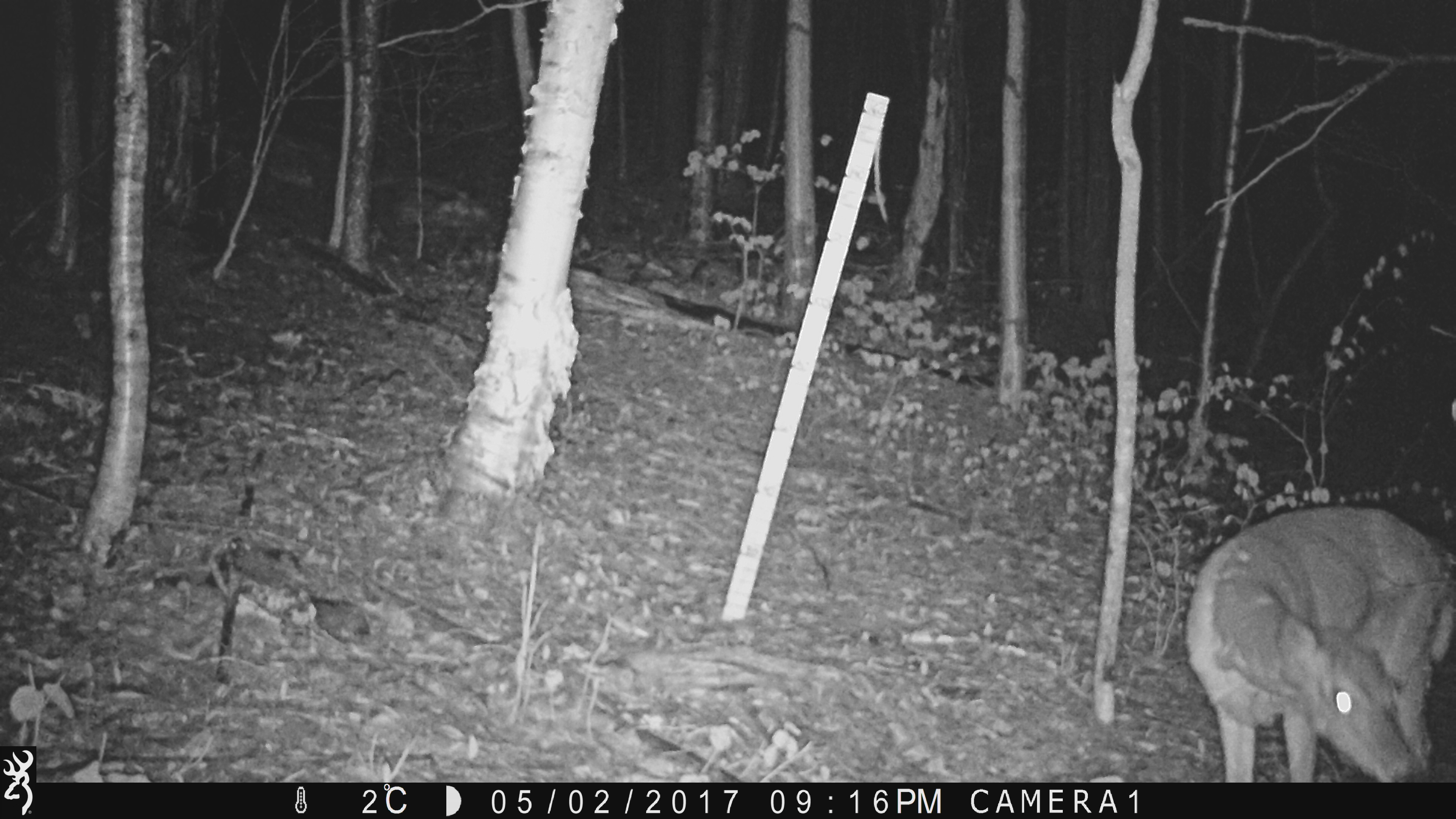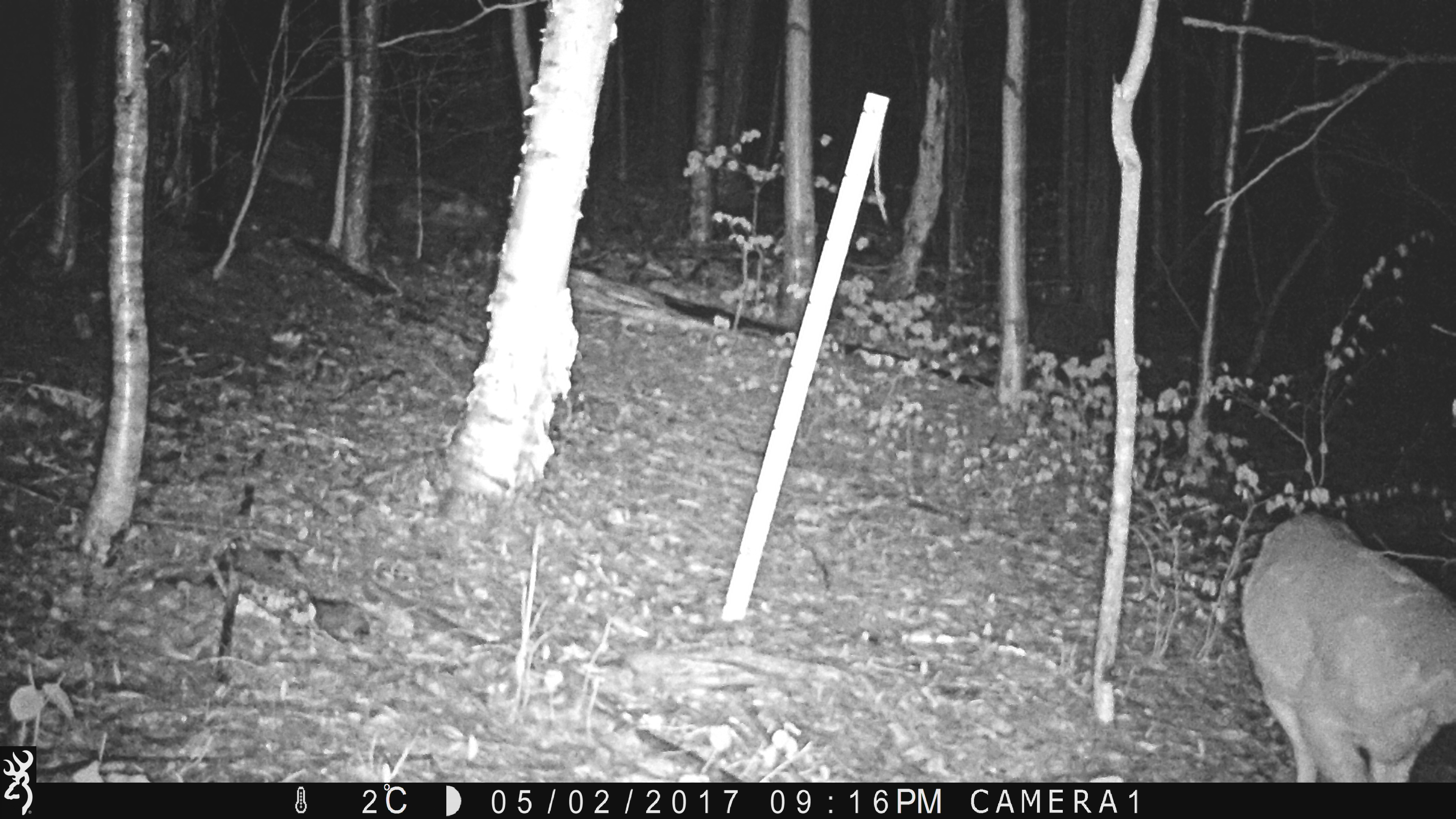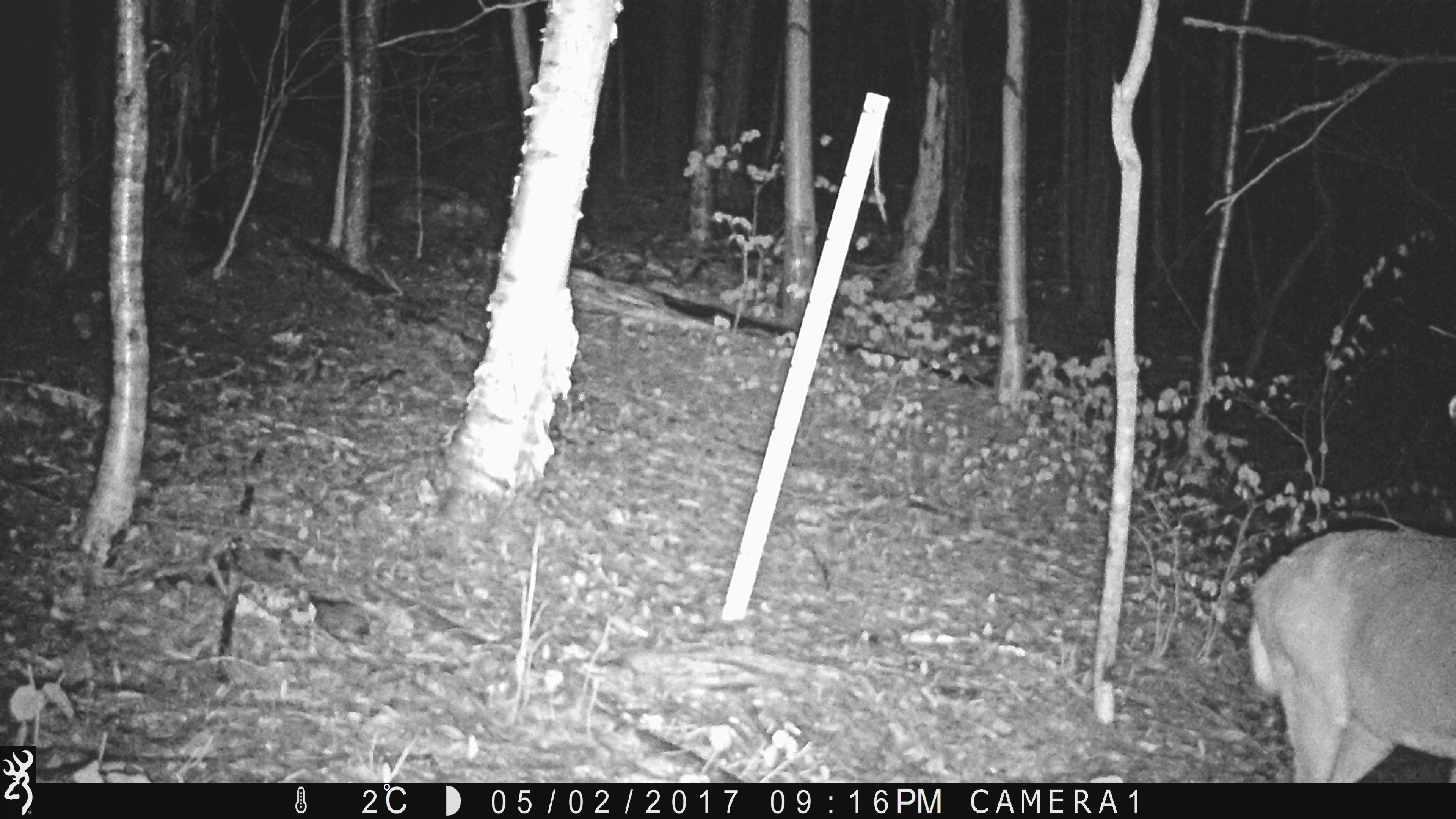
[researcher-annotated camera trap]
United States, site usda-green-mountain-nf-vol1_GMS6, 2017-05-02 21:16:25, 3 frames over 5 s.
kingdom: Animalia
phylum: Chordata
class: Mammalia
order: Artiodactyla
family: Cervidae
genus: Odocoileus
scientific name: Odocoileus virginianus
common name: white-tailed deer